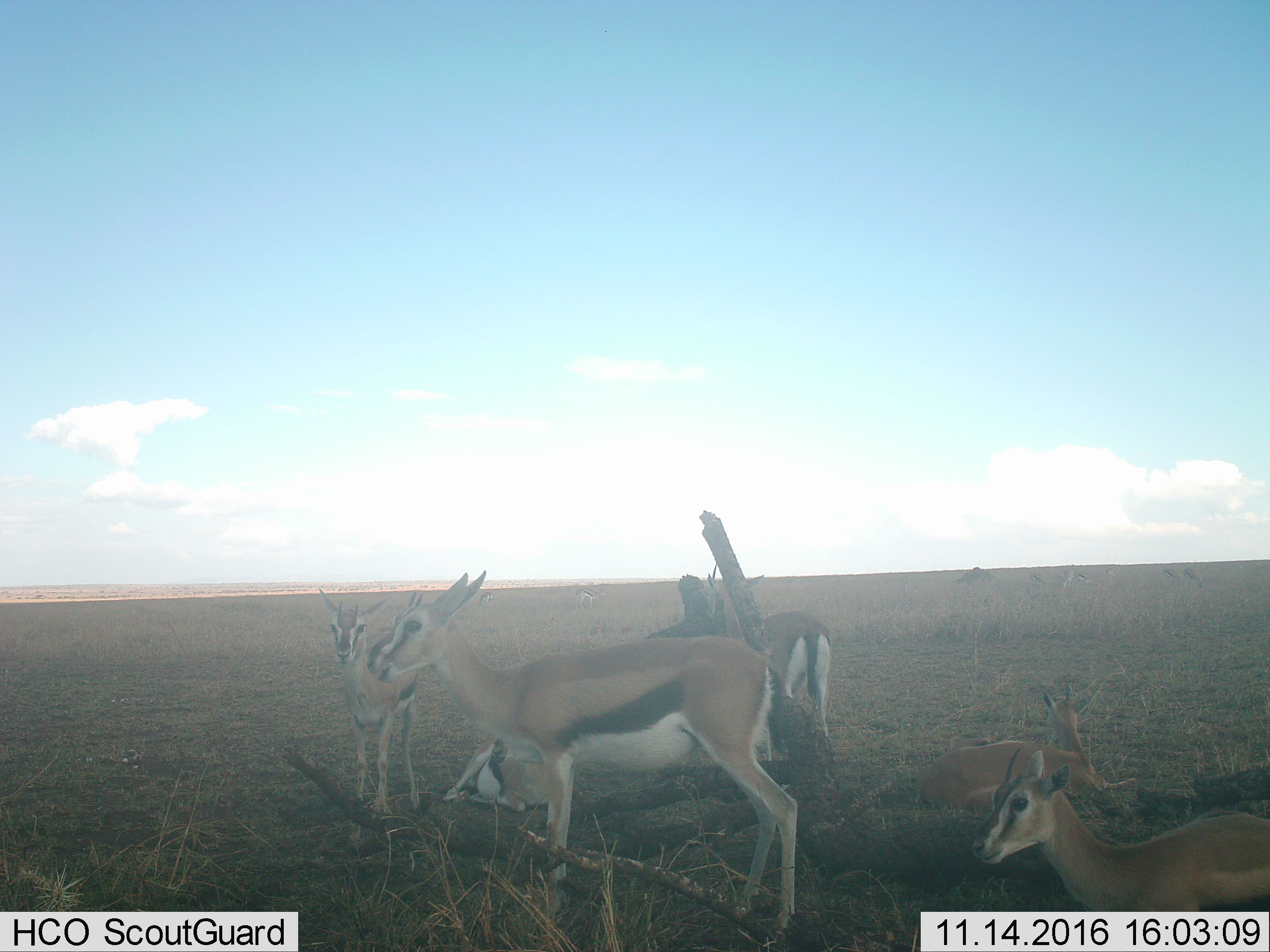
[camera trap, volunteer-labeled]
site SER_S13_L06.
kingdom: Animalia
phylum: Chordata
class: Mammalia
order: Artiodactyla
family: Bovidae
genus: Eudorcas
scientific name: Eudorcas thomsonii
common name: thomson's gazelle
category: gazellethomsons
Gazellethomsons (thomson's gazelle) (Eudorcas thomsonii), count 6. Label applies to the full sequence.